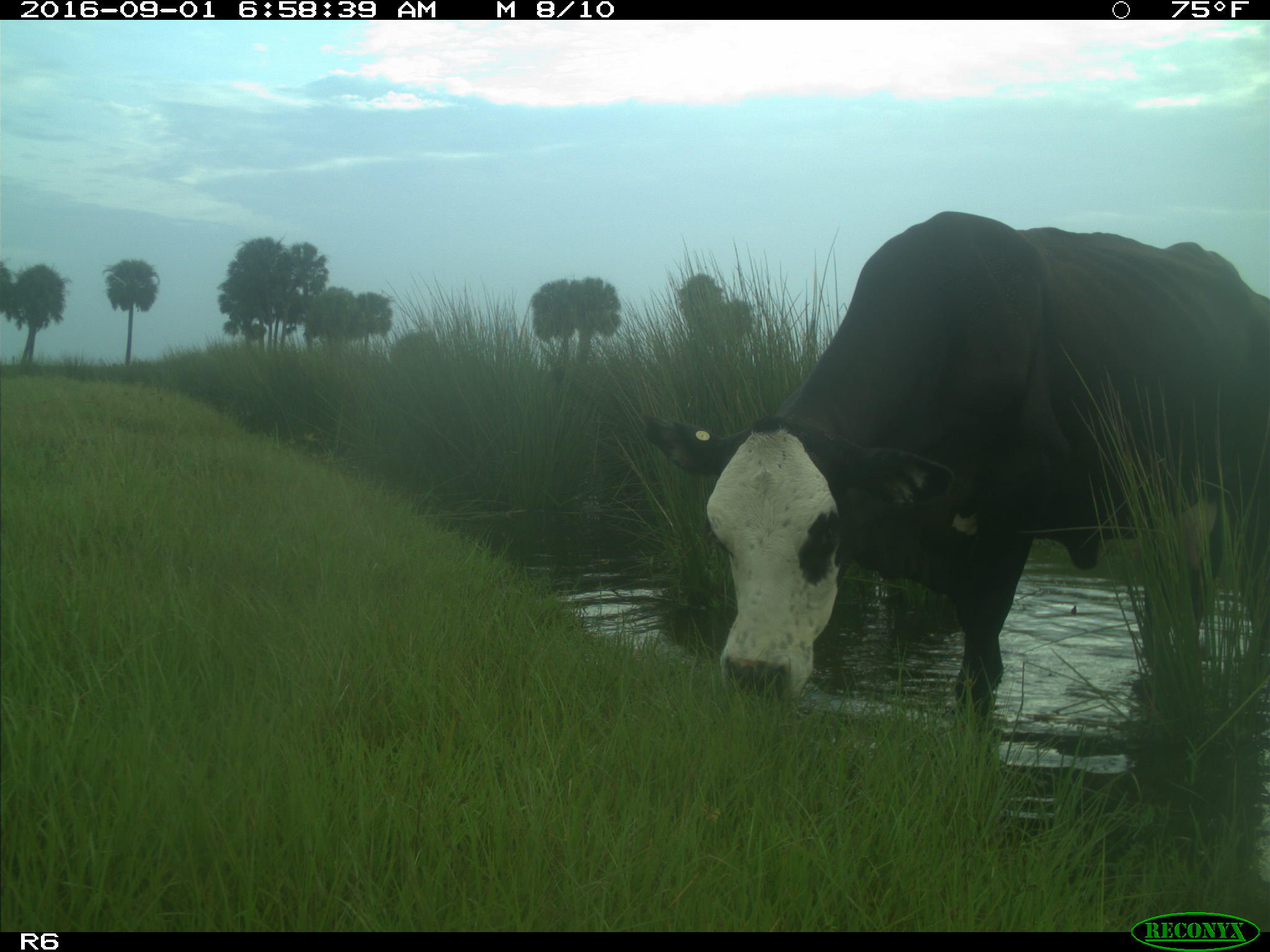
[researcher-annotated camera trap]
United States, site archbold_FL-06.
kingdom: Animalia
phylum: Chordata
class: Mammalia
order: Artiodactyla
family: Bovidae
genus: Bos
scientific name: Bos taurus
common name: domestic cow